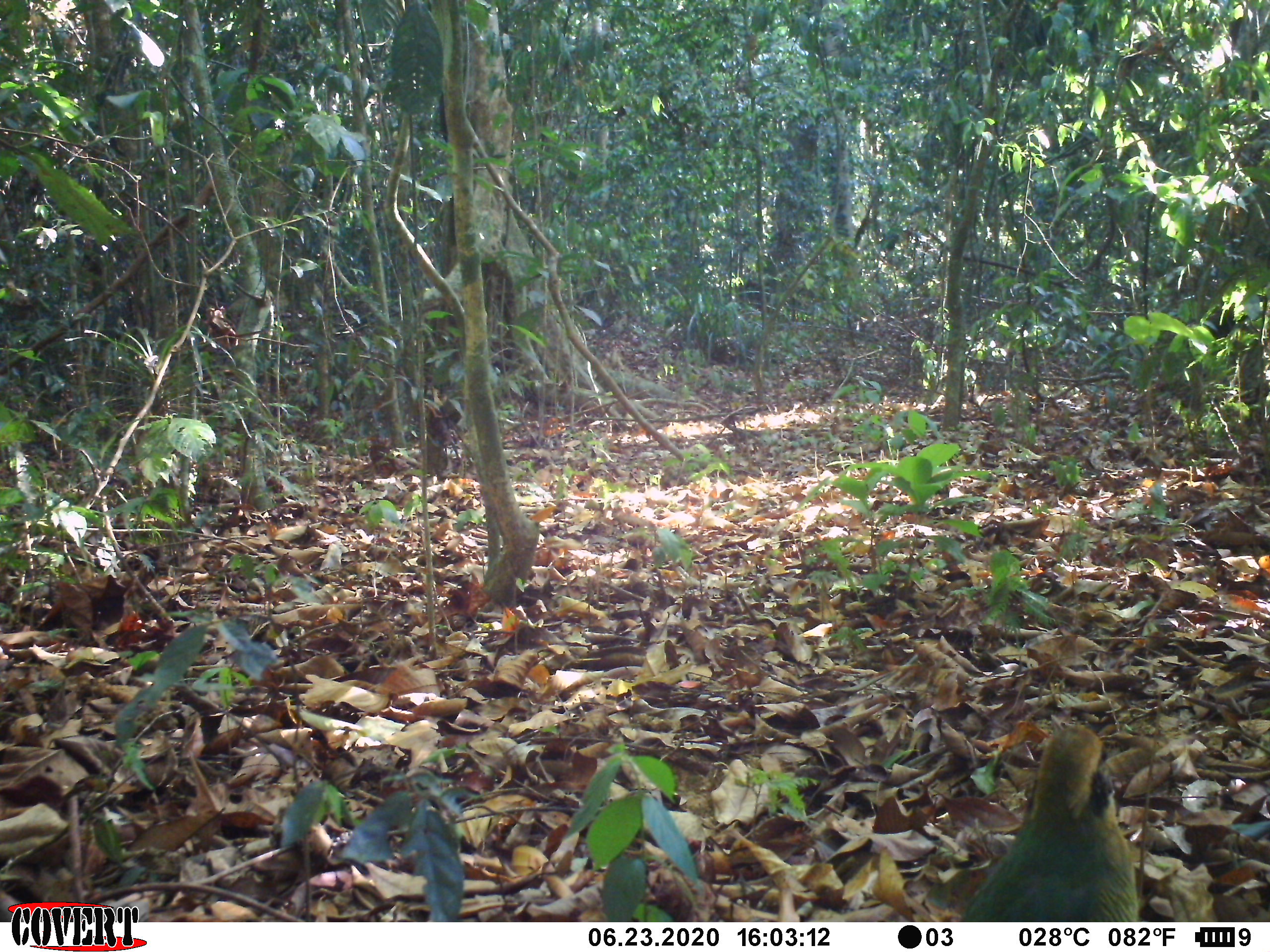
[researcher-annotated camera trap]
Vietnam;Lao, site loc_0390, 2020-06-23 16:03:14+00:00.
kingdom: Animalia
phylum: Chordata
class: Aves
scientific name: Aves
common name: bird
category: unidentified bird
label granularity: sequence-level